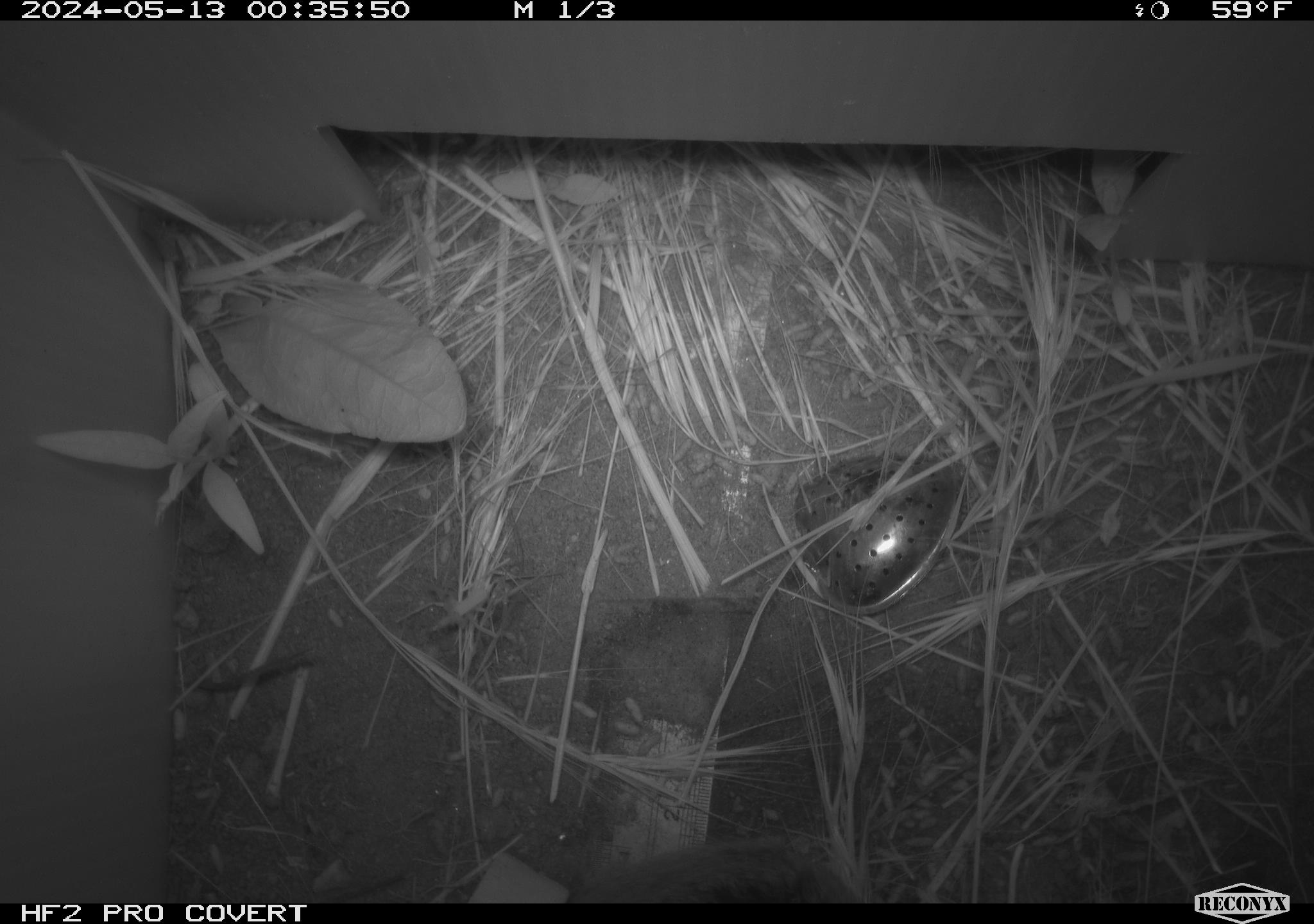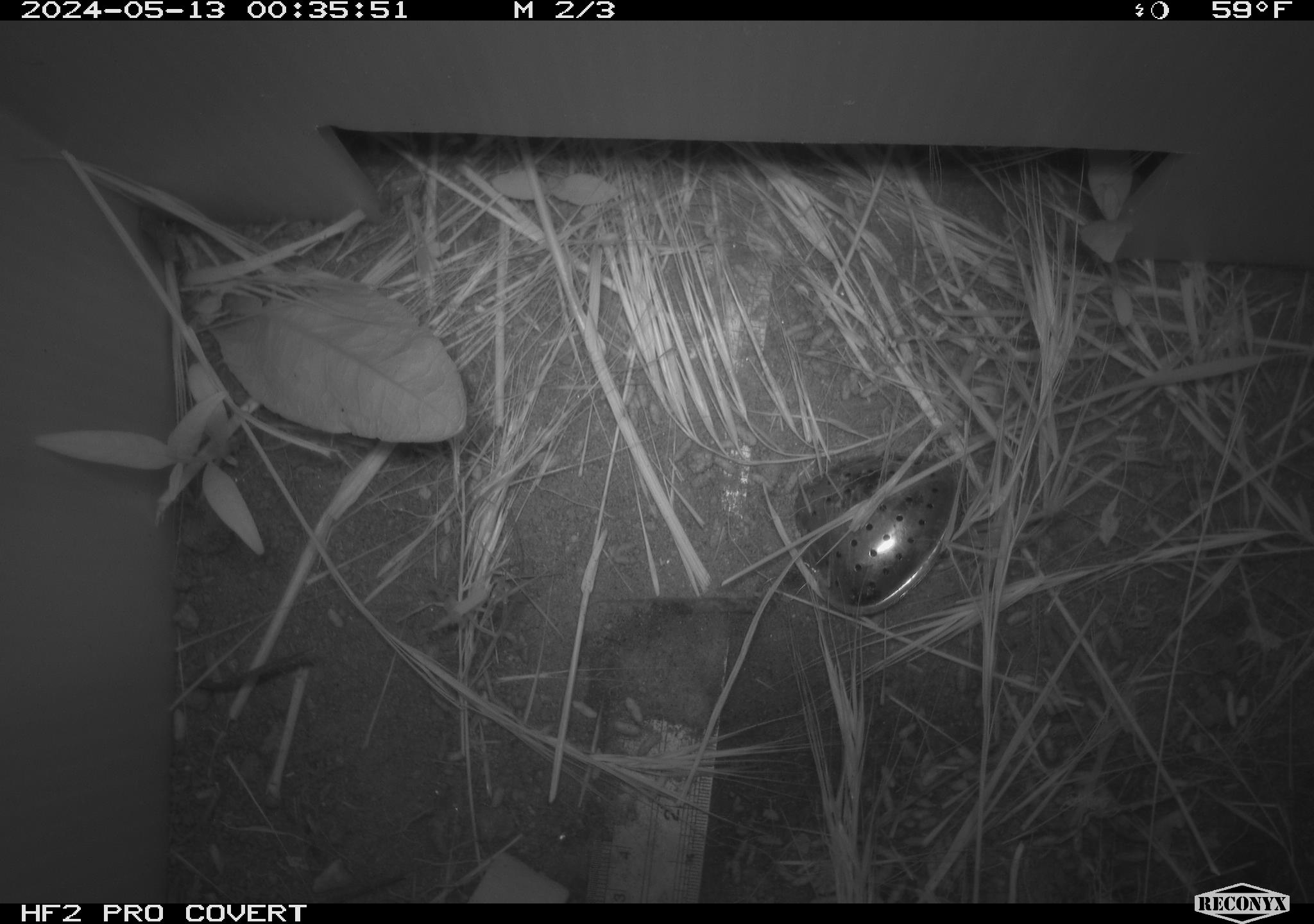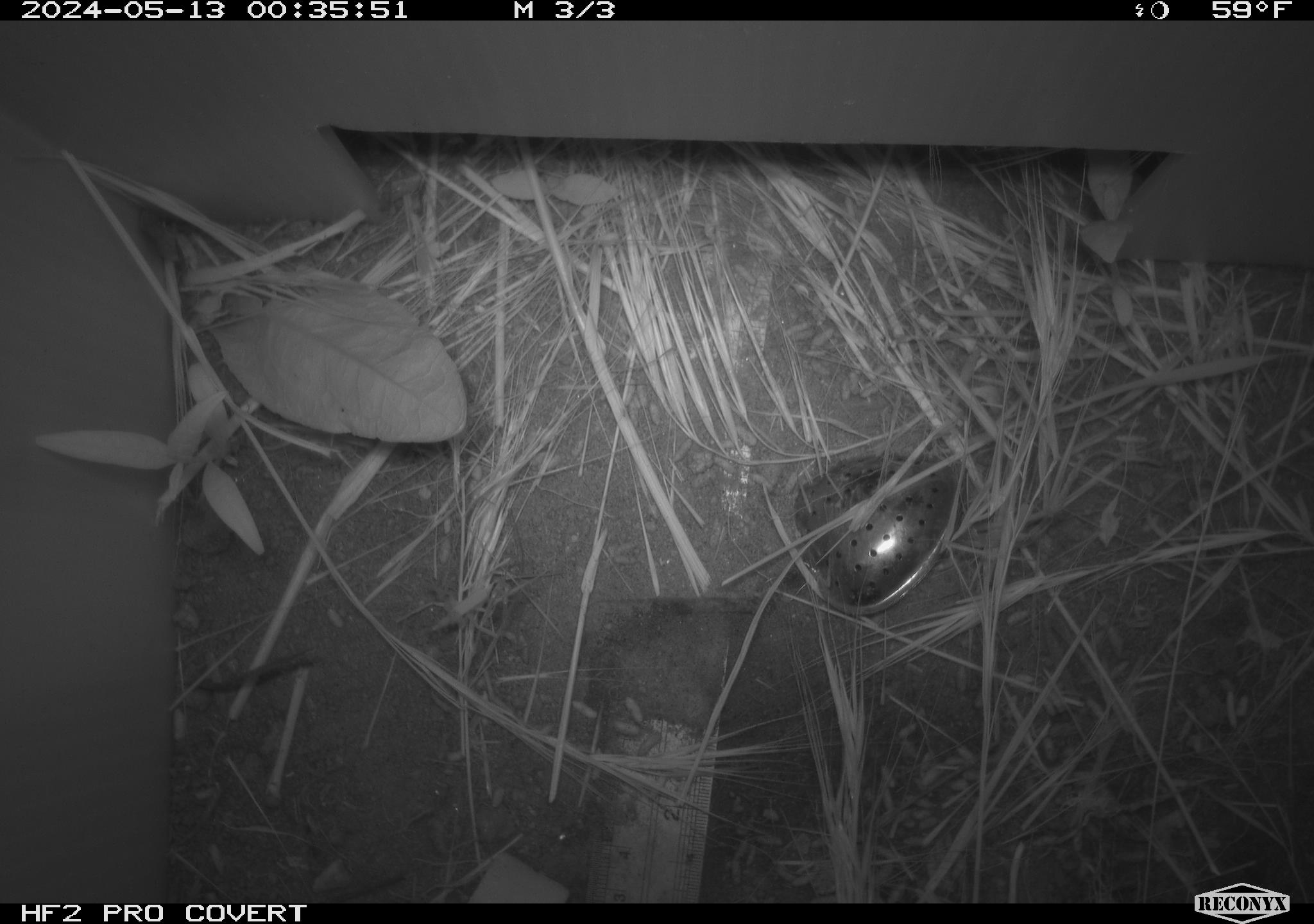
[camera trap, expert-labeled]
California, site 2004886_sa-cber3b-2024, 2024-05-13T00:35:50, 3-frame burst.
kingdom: Animalia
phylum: Chordata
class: Mammalia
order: Rodentia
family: Cricetidae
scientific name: Arvicolinae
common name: voles, lemmings, and muskrats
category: arvicolinae subfamily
Arvicolinae subfamily (voles, lemmings, and muskrats) (Arvicolinae).